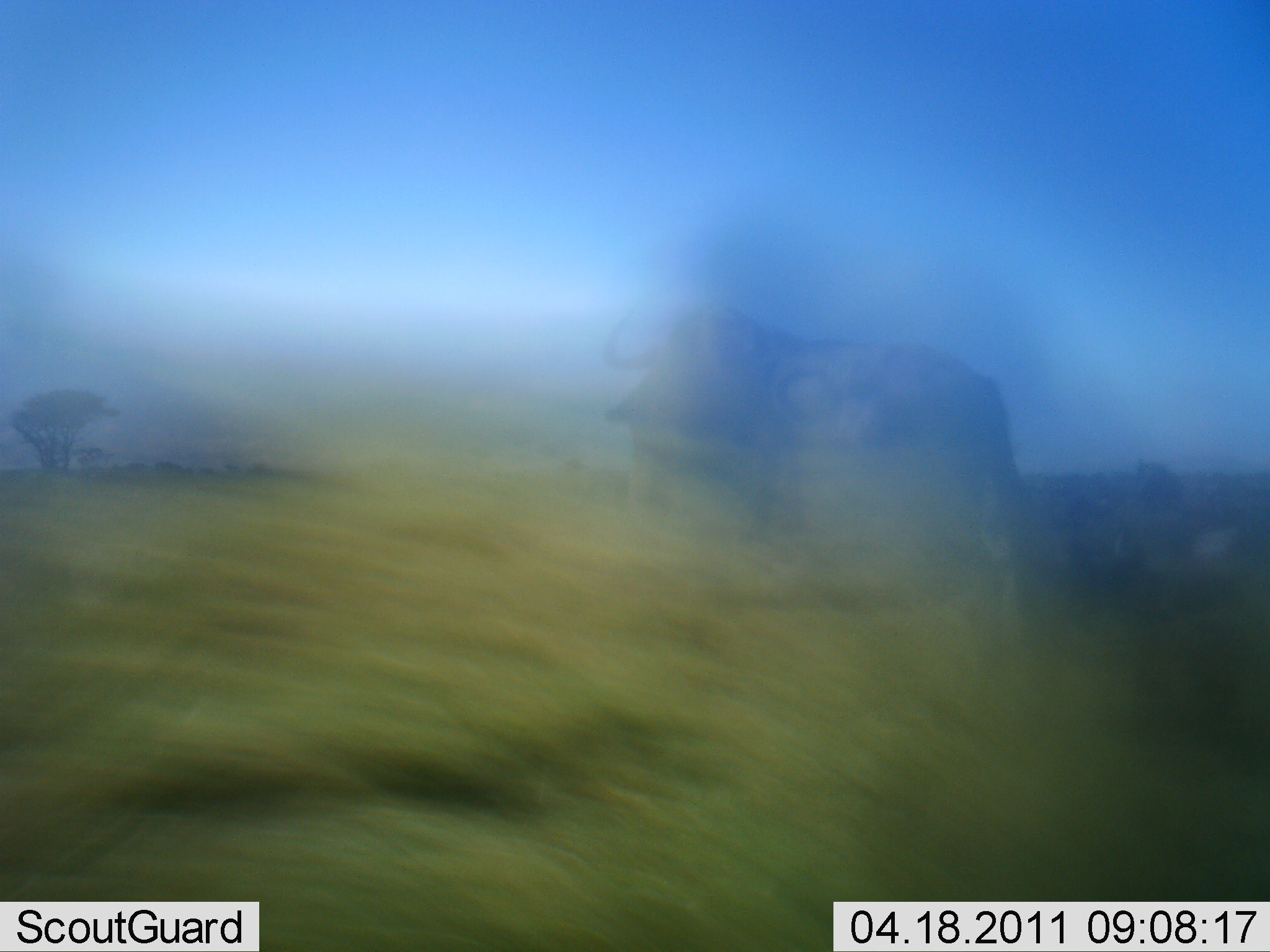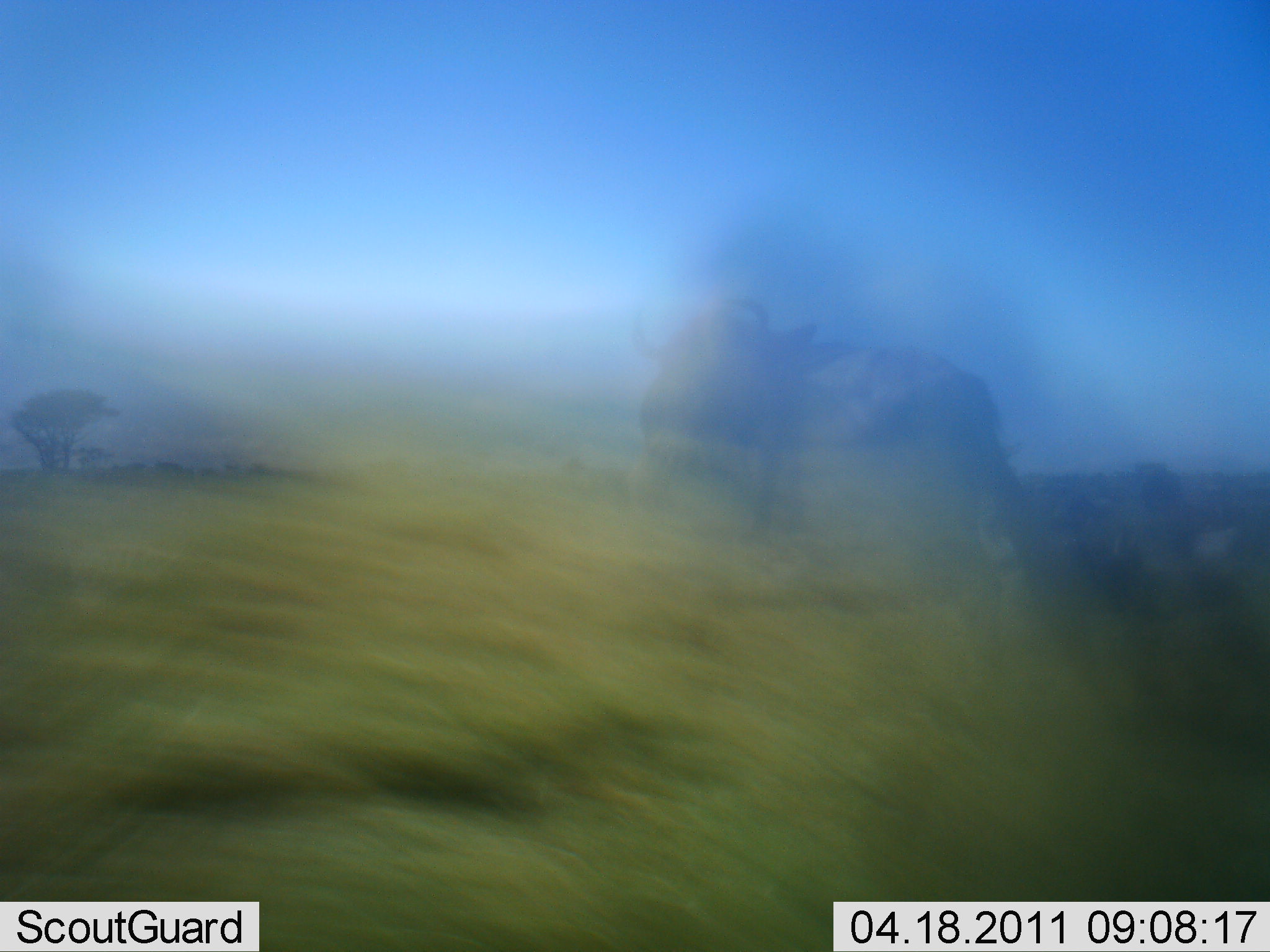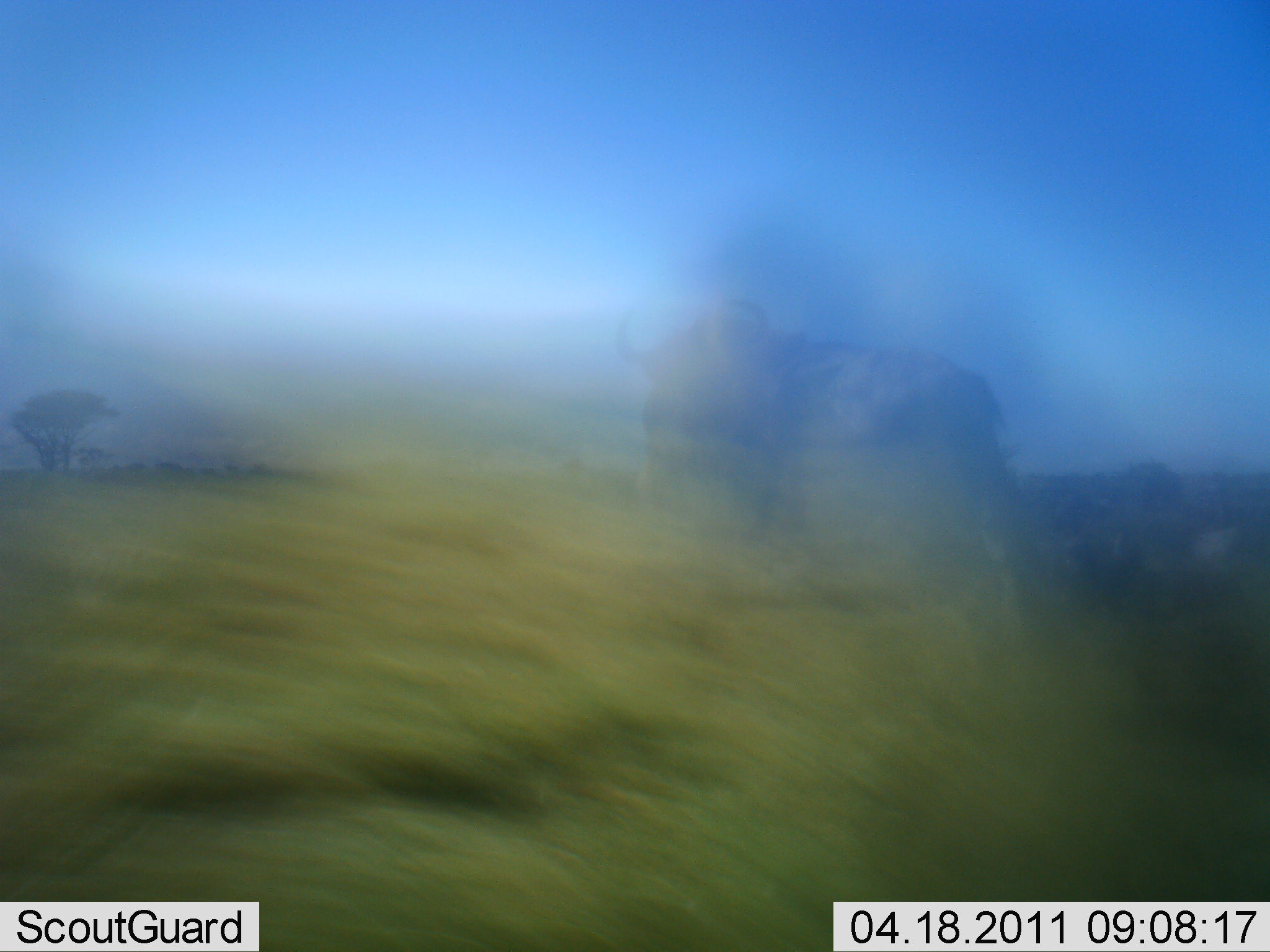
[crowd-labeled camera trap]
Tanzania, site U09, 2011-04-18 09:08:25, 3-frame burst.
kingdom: Animalia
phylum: Chordata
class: Mammalia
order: Artiodactyla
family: Bovidae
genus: Connochaetes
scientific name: Connochaetes taurinus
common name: blue wildebeest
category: wildebeest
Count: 1.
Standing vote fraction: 86%.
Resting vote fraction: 0%.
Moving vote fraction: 29%.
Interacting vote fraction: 0%.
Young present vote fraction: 0%.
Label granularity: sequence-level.